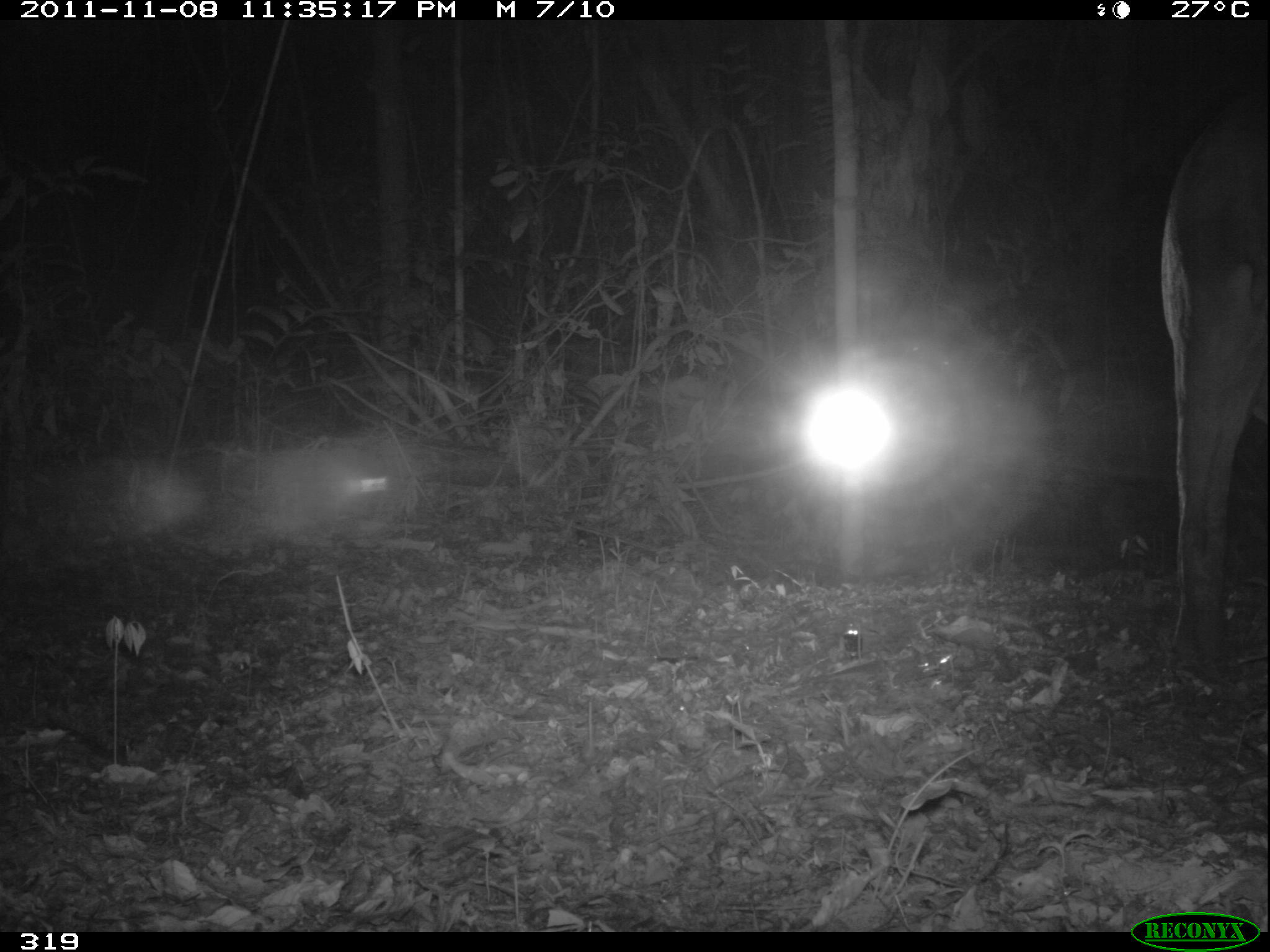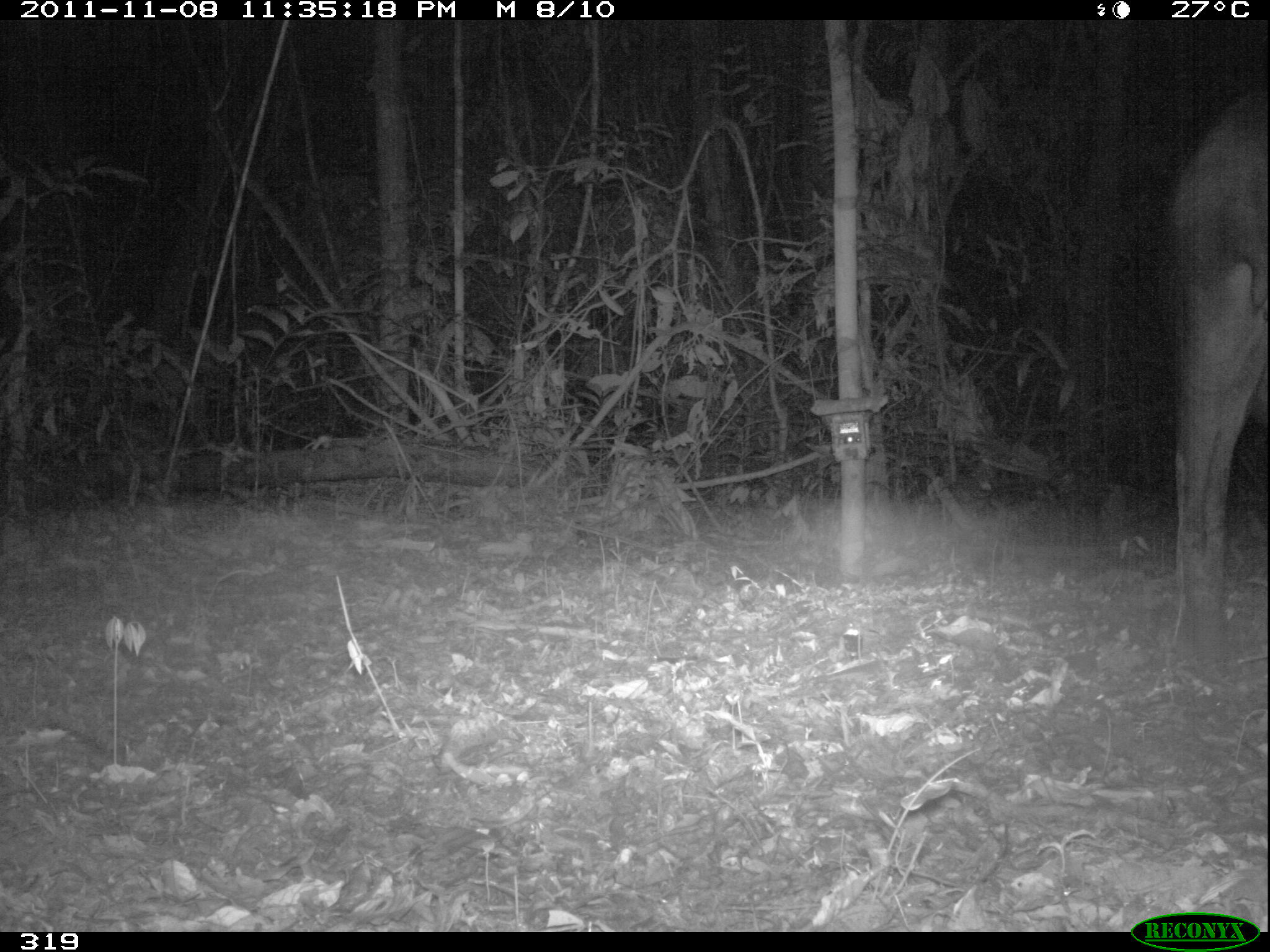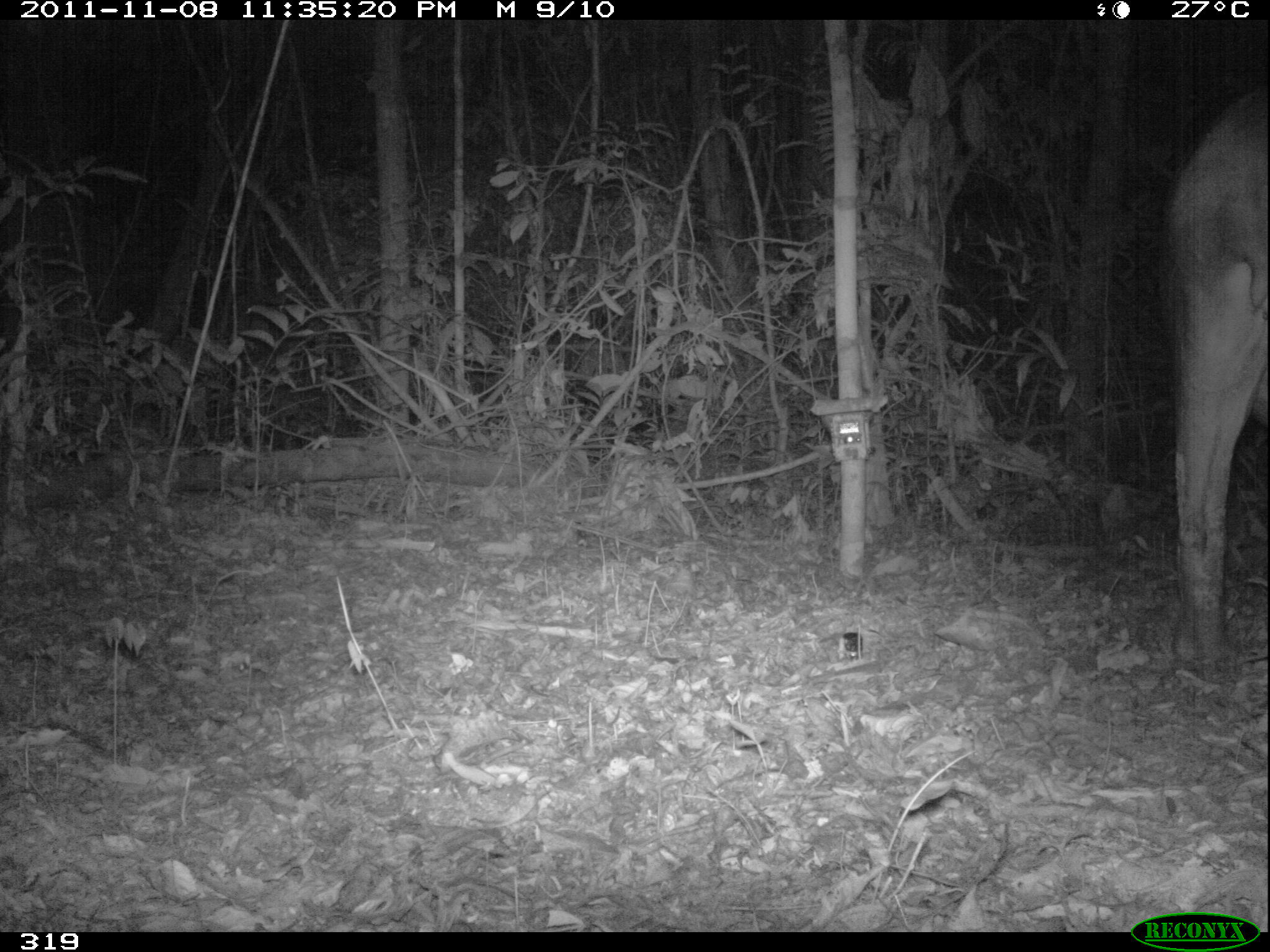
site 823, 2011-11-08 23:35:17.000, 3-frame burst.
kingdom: Animalia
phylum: Chordata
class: Mammalia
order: Perissodactyla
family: Tapiridae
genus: Tapirus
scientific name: Tapirus terrestris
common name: south american tapir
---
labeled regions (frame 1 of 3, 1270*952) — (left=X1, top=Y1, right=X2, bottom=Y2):
tapirus terrestris: (left=1159, top=89, right=1270, bottom=655)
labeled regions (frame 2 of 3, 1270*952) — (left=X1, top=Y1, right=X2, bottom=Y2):
tapirus terrestris: (left=1166, top=87, right=1270, bottom=661)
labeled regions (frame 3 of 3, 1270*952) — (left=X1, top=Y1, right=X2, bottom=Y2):
tapirus terrestris: (left=1165, top=97, right=1270, bottom=683)